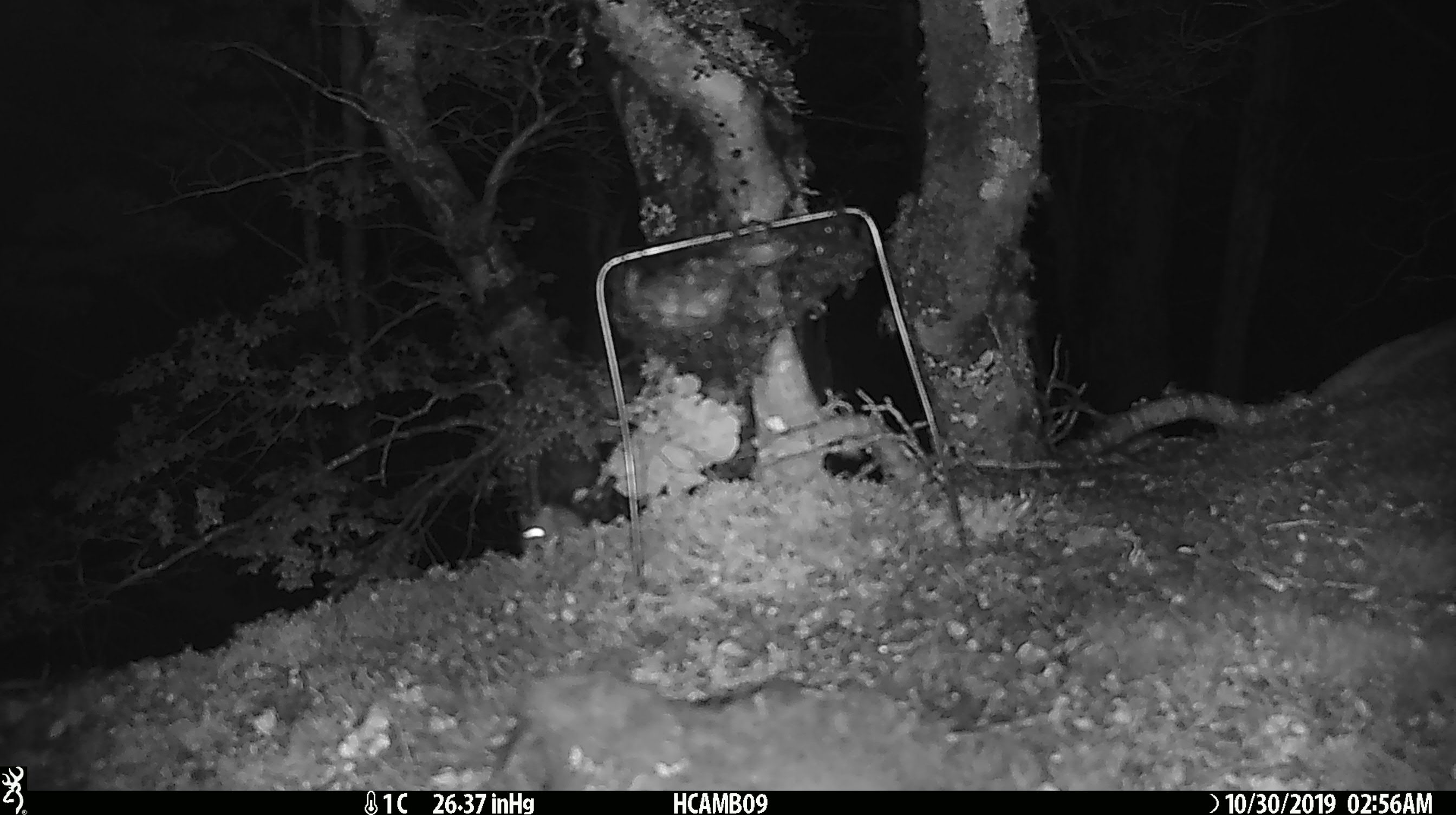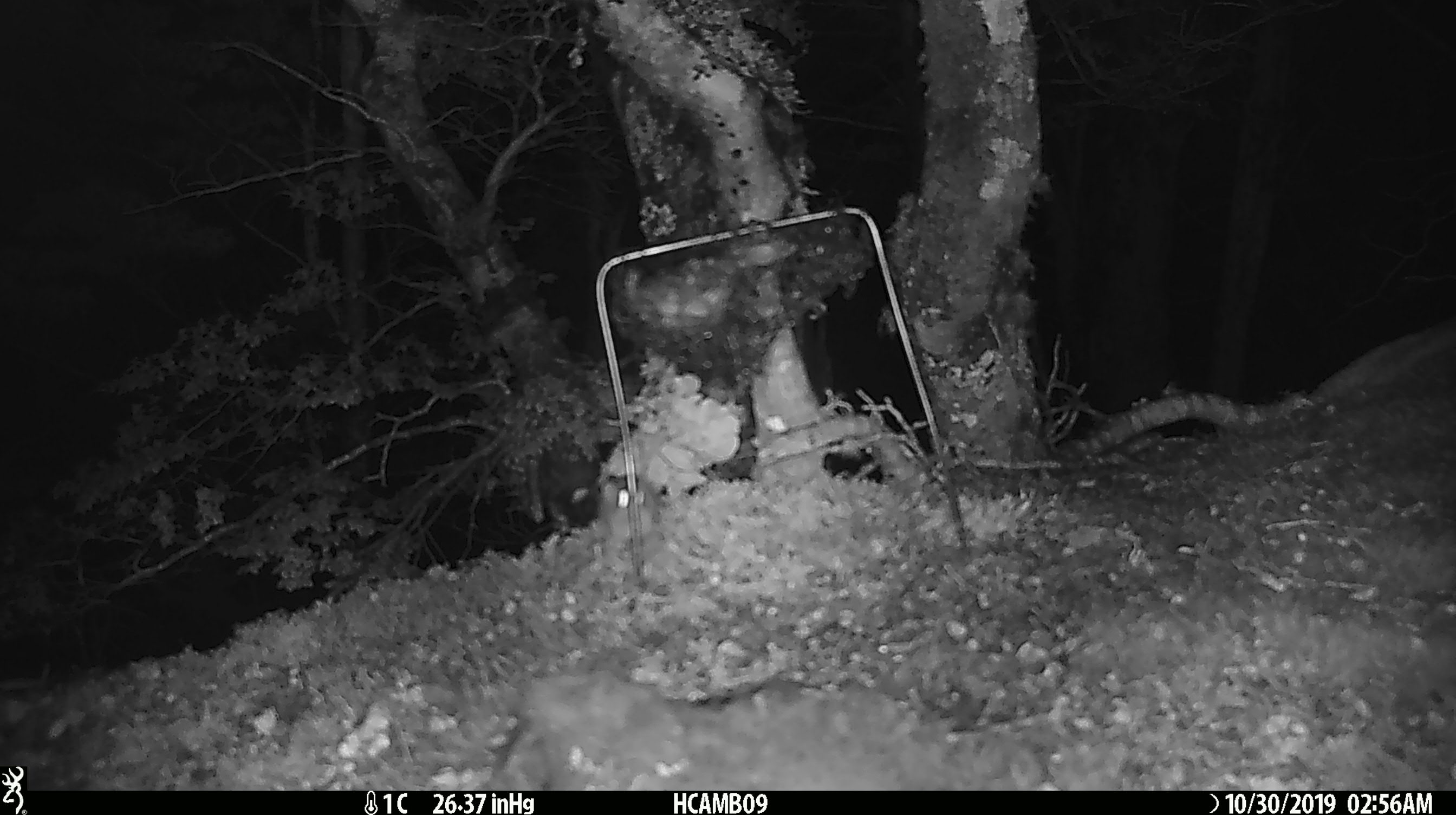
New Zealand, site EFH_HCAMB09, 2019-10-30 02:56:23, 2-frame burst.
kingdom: Animalia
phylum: Chordata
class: Mammalia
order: Rodentia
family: Muridae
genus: Mus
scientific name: Mus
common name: mouse